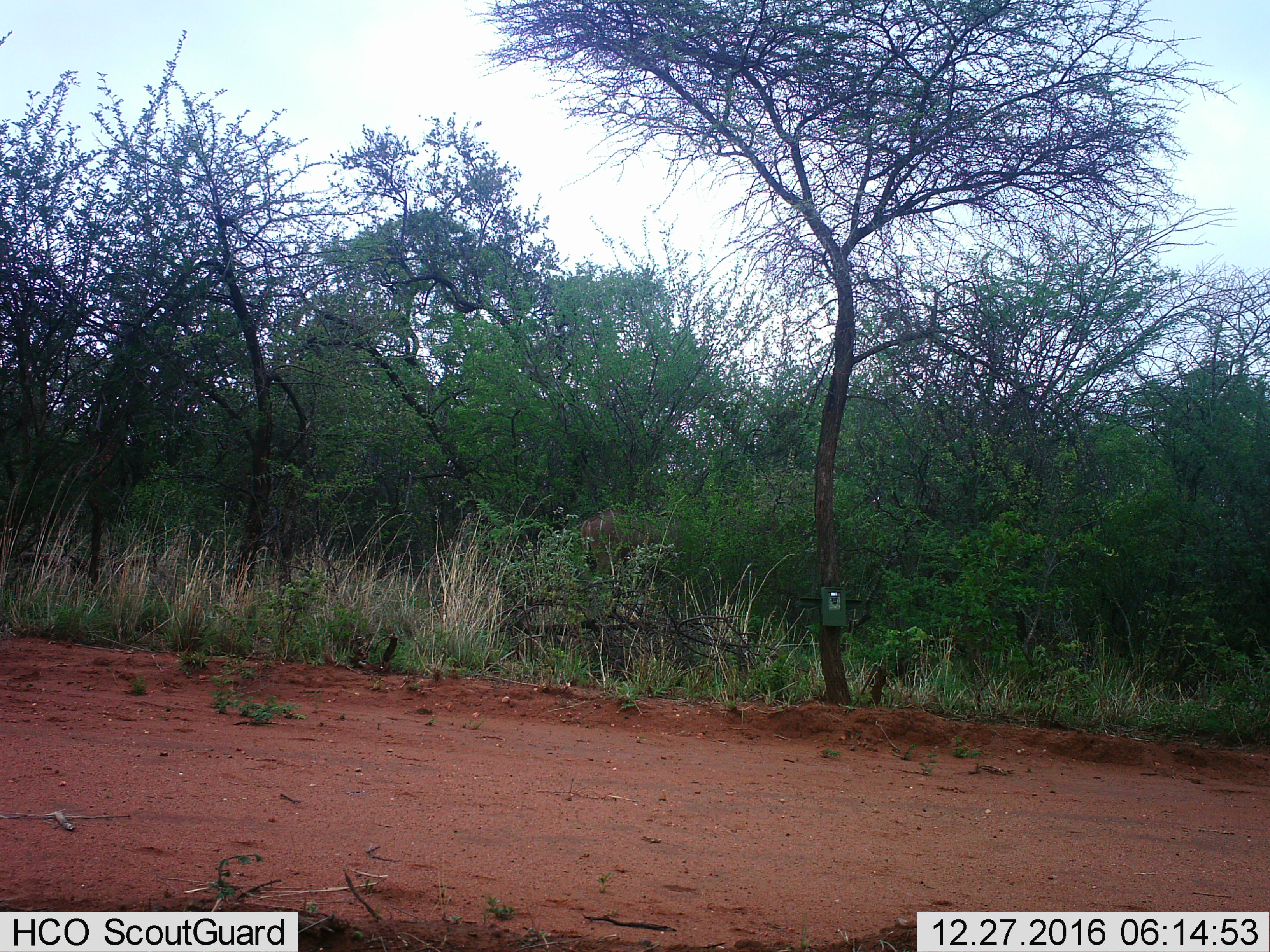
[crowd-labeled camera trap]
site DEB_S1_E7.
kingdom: Animalia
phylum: Chordata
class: Mammalia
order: Artiodactyla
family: Bovidae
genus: Tragelaphus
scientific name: Tragelaphus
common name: kudu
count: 1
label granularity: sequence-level